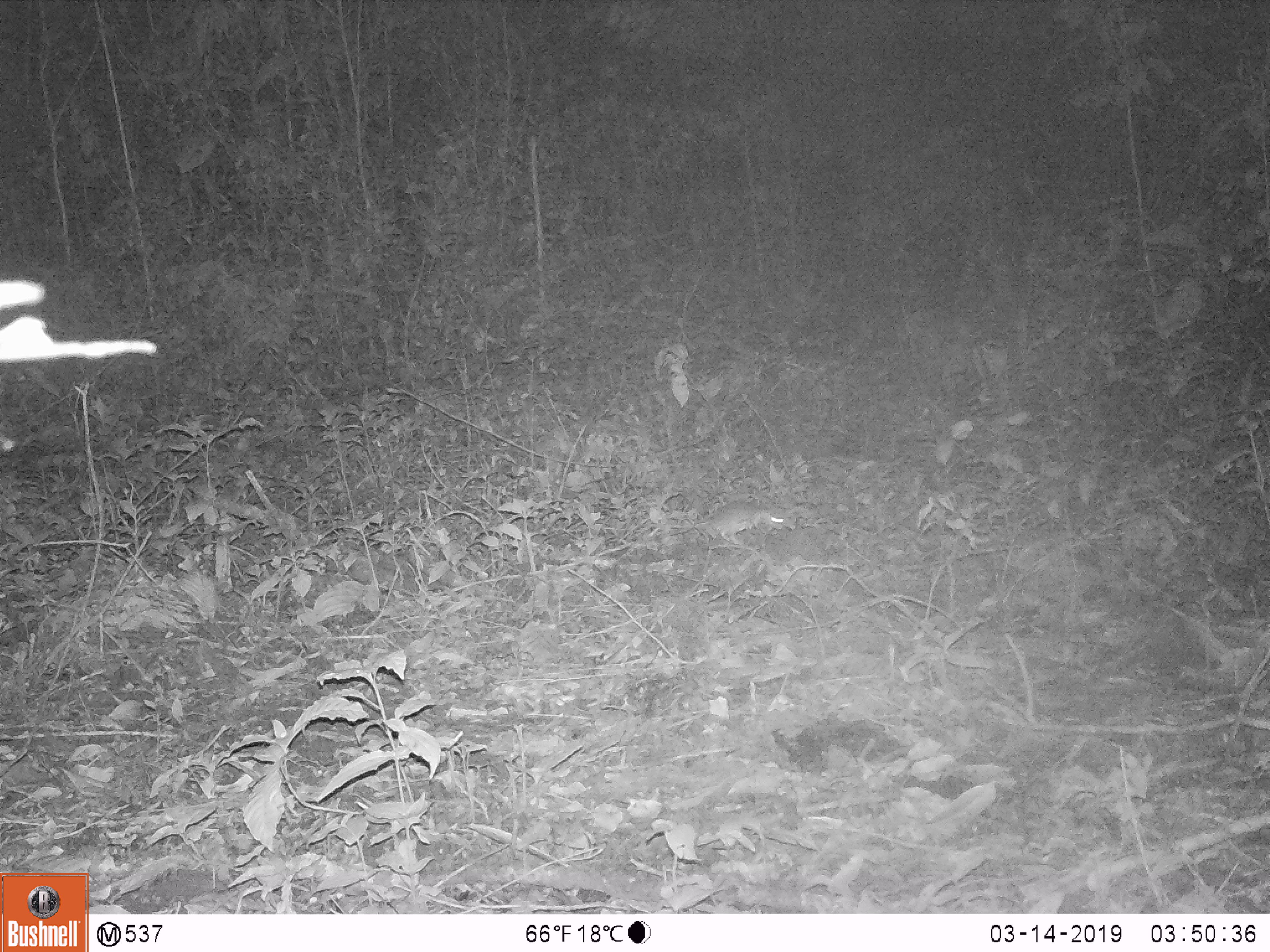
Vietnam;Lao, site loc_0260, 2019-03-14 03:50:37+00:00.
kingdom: Animalia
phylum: Chordata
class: Mammalia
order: Rodentia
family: Muridae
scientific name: Muridae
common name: old-world mice and rats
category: unidentified murid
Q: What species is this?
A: Unidentified murid (old-world mice and rats) (Muridae).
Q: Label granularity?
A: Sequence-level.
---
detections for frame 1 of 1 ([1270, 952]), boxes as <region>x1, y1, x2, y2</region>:
unidentified murid: <region>671, 501, 783, 545</region>